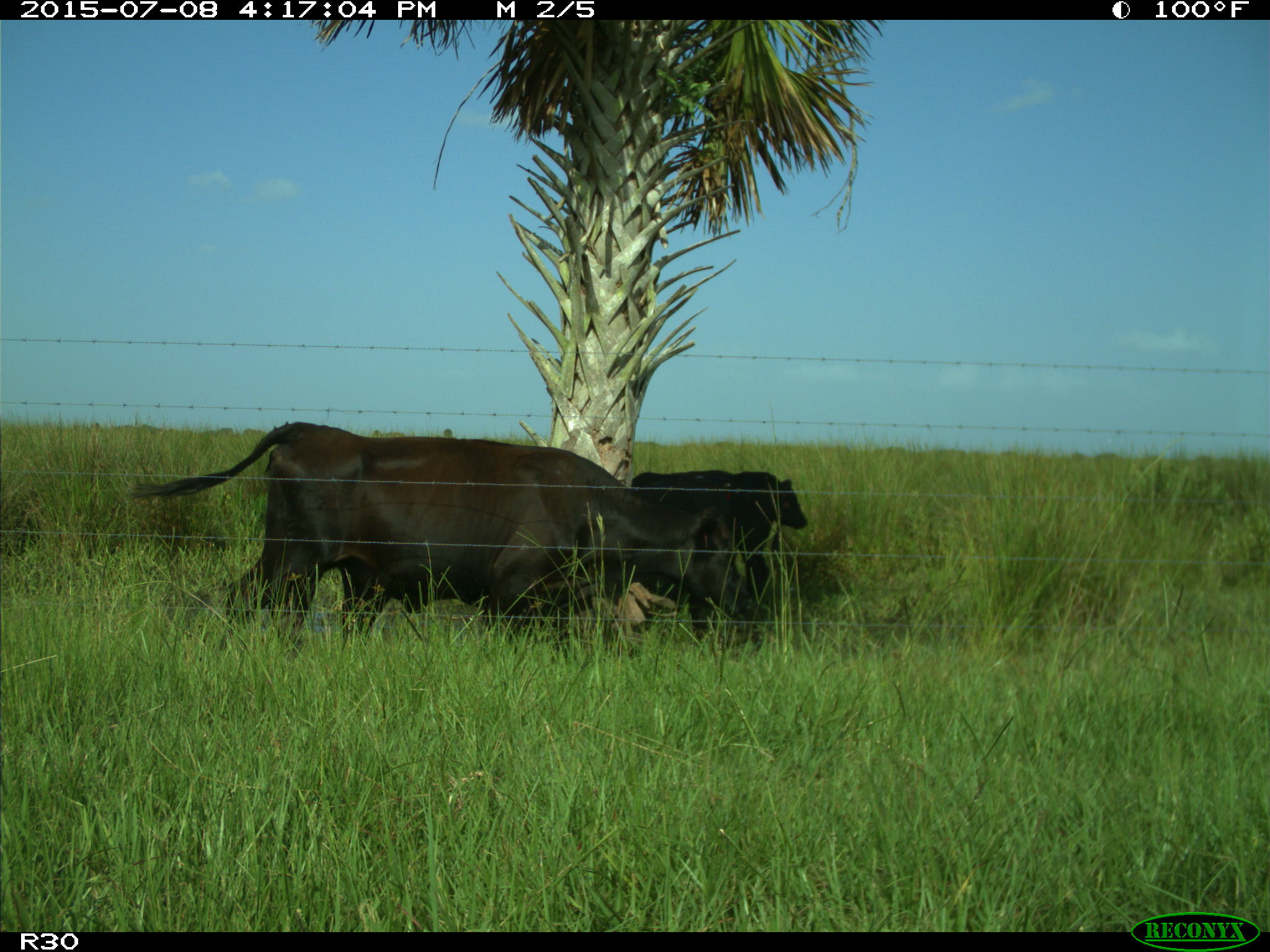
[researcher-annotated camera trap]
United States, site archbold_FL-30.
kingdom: Animalia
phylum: Chordata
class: Mammalia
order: Artiodactyla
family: Bovidae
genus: Bos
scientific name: Bos taurus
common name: domestic cow